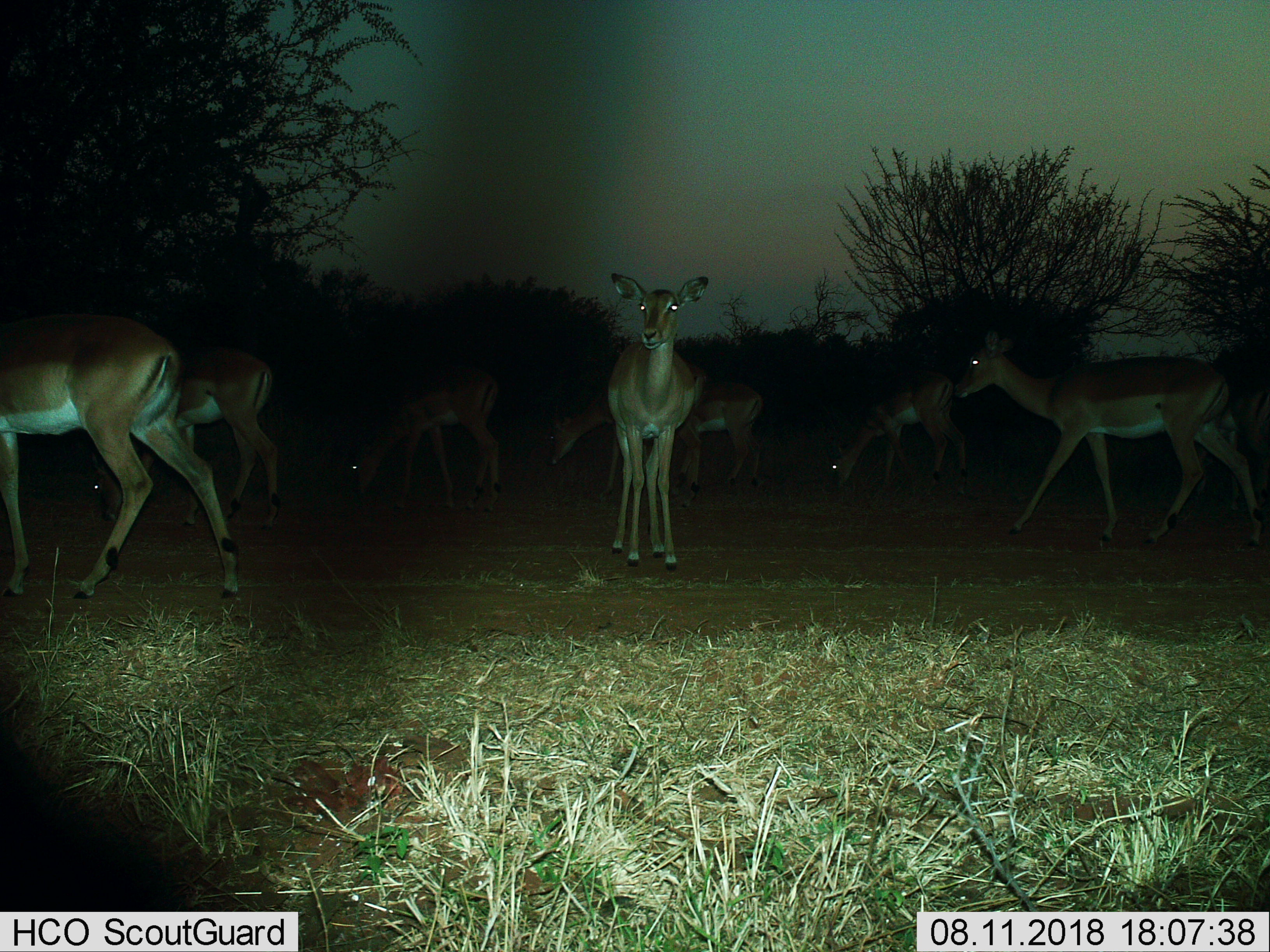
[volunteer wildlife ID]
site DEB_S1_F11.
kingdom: Animalia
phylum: Chordata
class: Mammalia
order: Artiodactyla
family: Bovidae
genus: Aepyceros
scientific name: Aepyceros melampus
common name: impala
Impala (Aepyceros melampus), count 8. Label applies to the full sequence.